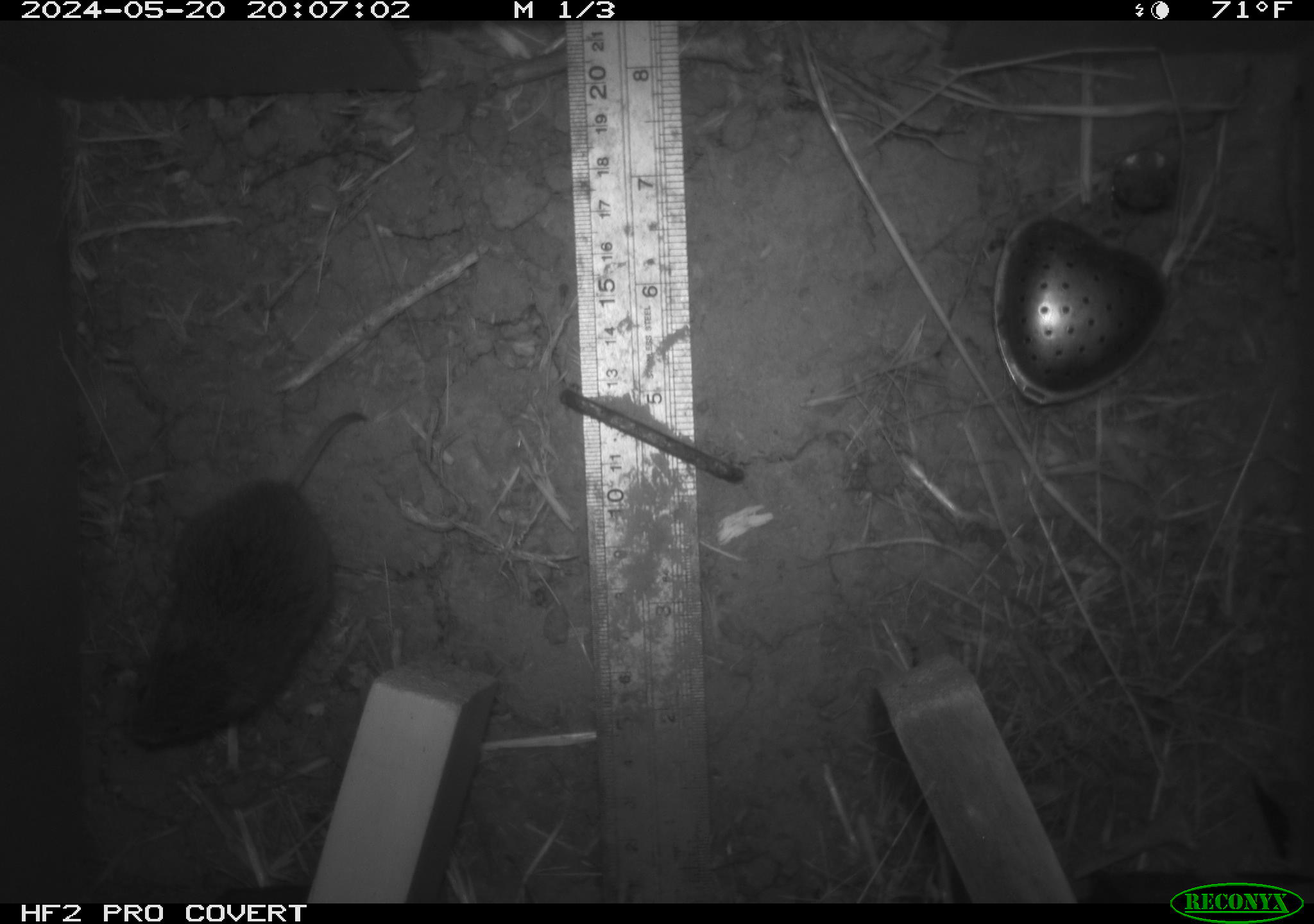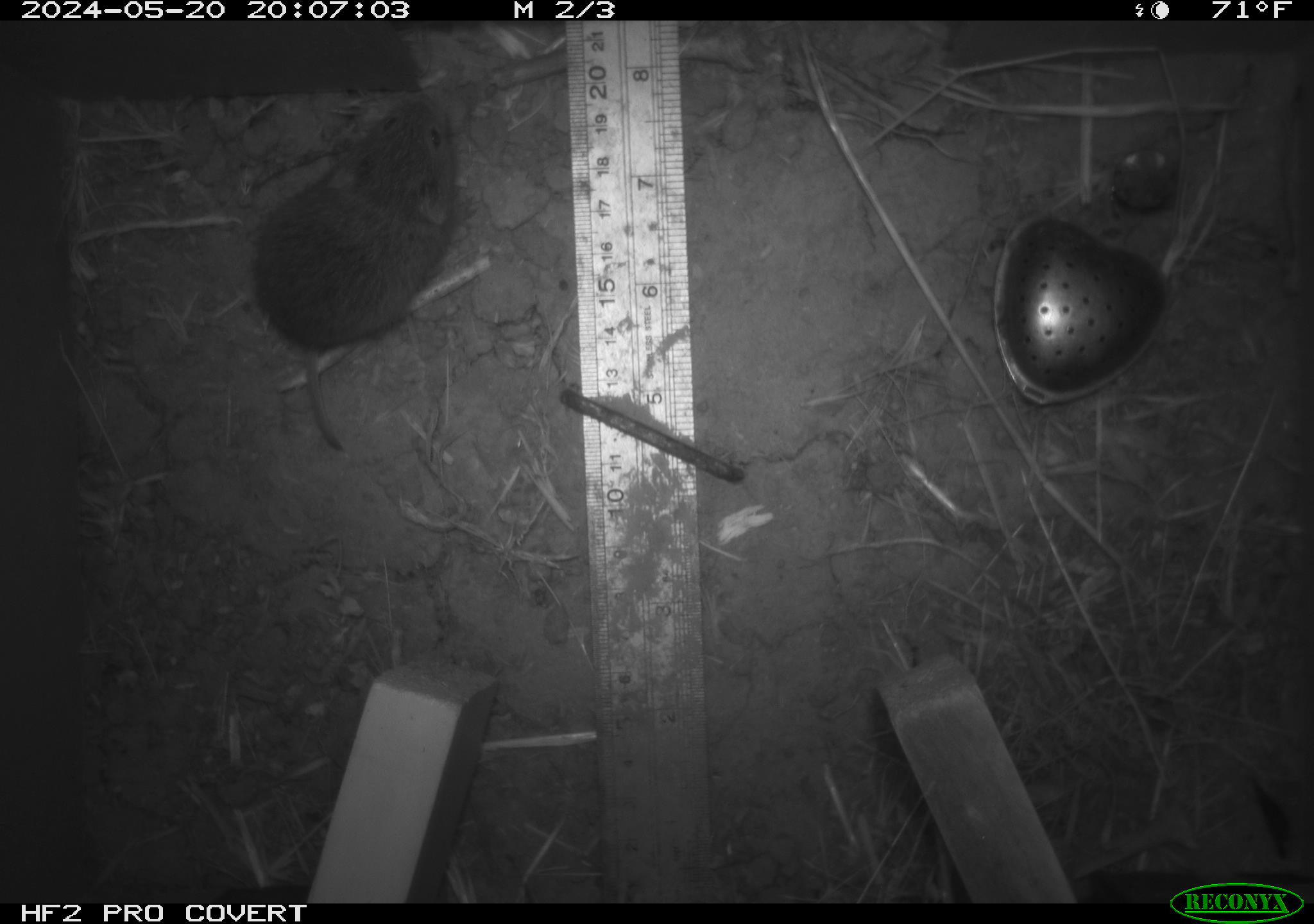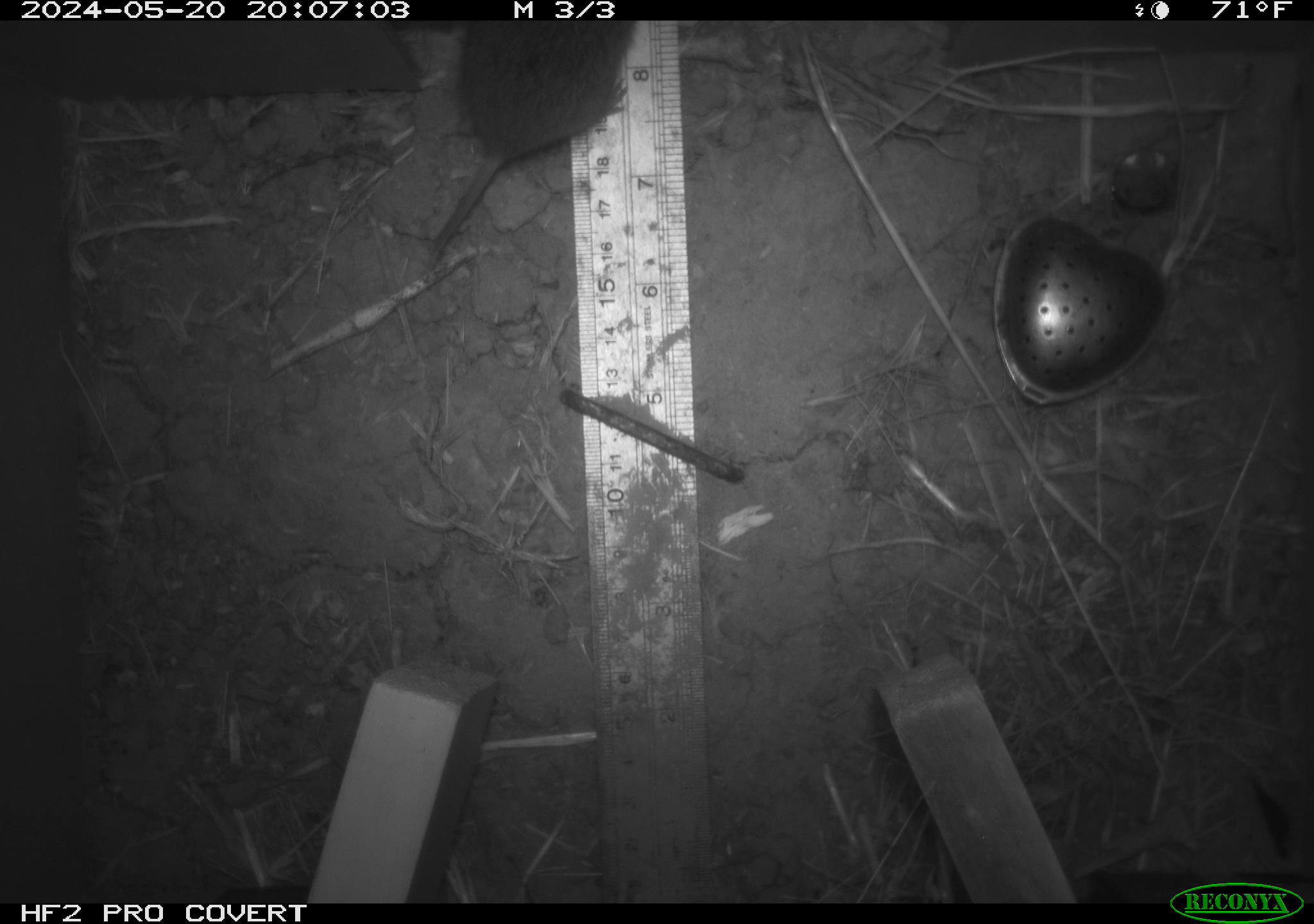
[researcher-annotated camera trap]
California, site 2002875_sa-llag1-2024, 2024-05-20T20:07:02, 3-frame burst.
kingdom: Animalia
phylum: Chordata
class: Mammalia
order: Rodentia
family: Cricetidae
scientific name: Arvicolinae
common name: voles, lemmings, and muskrats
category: arvicolinae subfamily